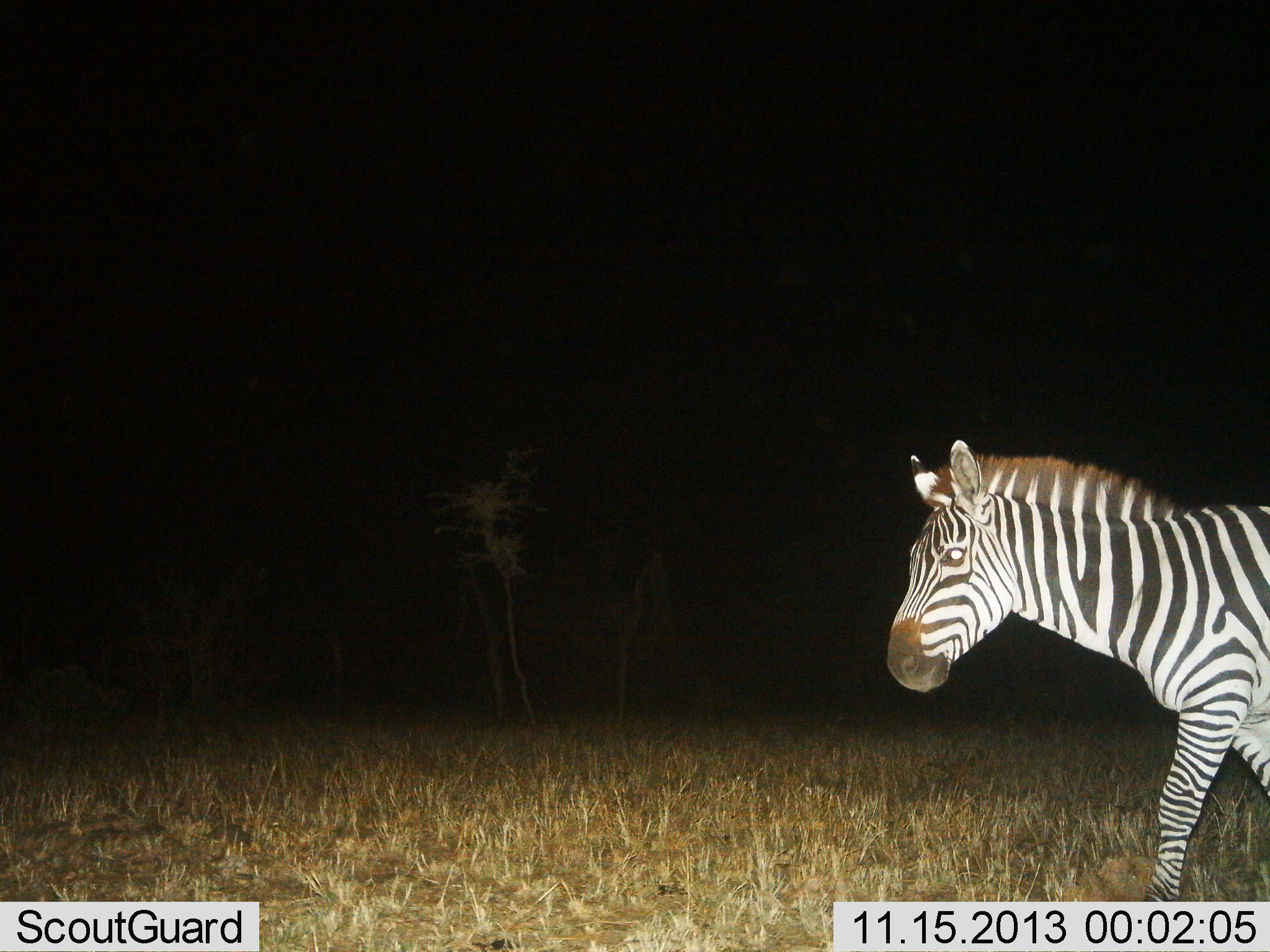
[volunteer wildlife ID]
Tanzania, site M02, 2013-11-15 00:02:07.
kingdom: Animalia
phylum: Chordata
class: Mammalia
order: Perissodactyla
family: Equidae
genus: Equus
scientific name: Equus quagga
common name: plains zebra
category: zebra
Zebra (plains zebra) (Equus quagga), count 1. Behavior (volunteer vote fractions): standing 30%, resting 0%, moving 80%, interacting 0%. Young present (vote fraction): 0%. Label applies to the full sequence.